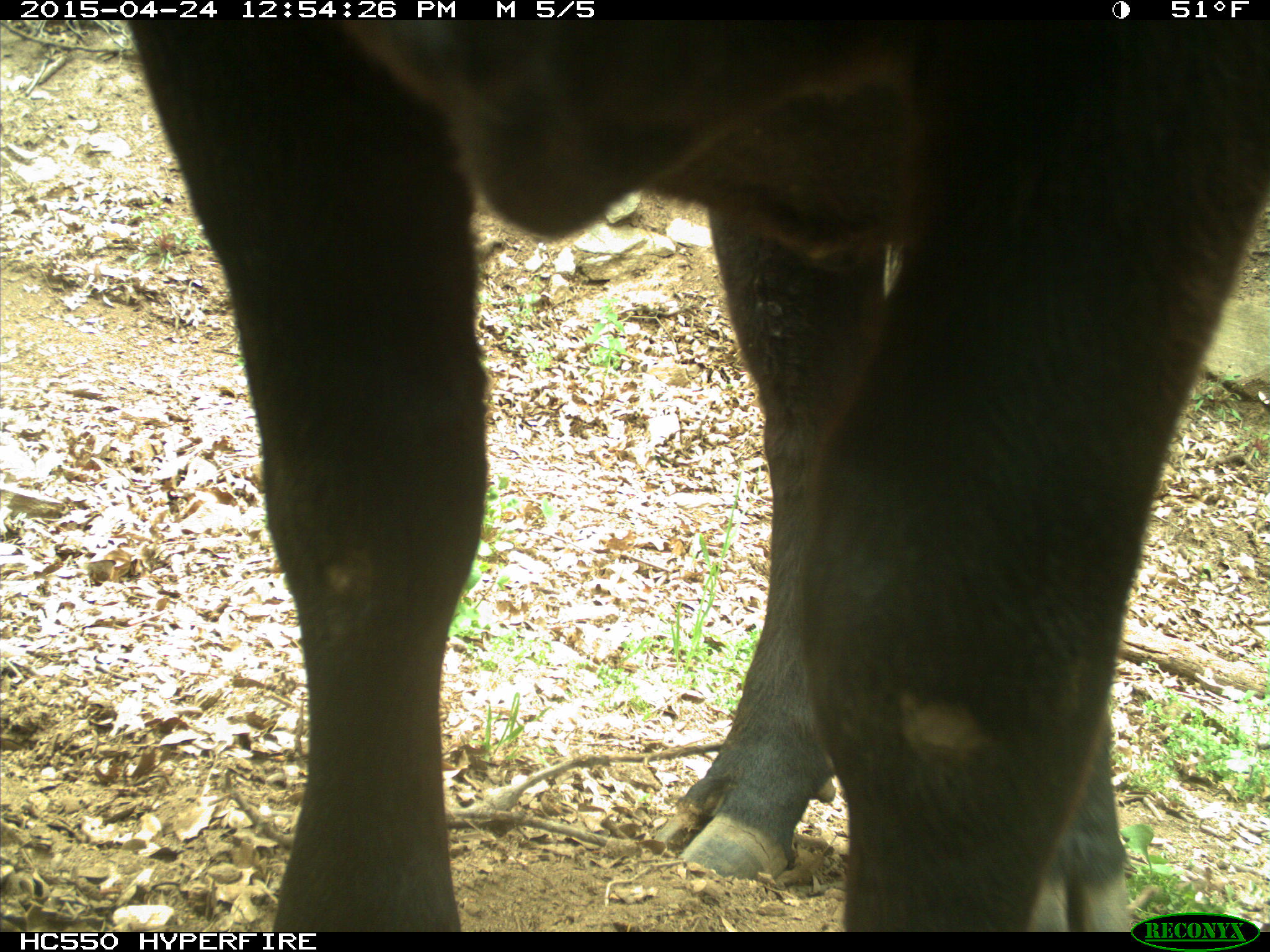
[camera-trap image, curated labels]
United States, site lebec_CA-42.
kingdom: Animalia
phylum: Chordata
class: Mammalia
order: Artiodactyla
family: Bovidae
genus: Bos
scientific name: Bos taurus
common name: domestic cow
Bos taurus (domestic cow).